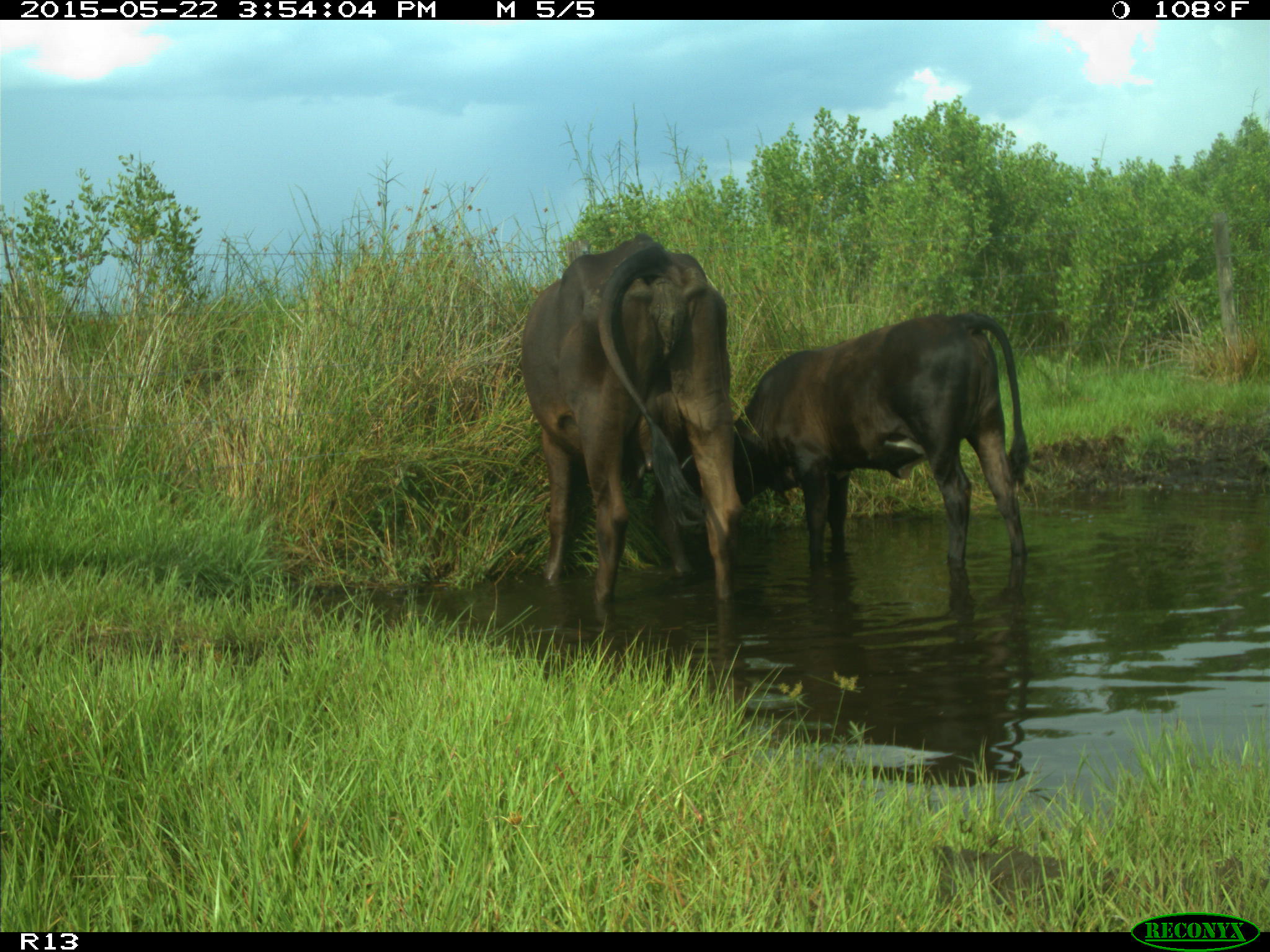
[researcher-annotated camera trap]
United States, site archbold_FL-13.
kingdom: Animalia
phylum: Chordata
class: Mammalia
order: Artiodactyla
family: Bovidae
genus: Bos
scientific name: Bos taurus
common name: domestic cow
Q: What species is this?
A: Bos taurus (domestic cow).